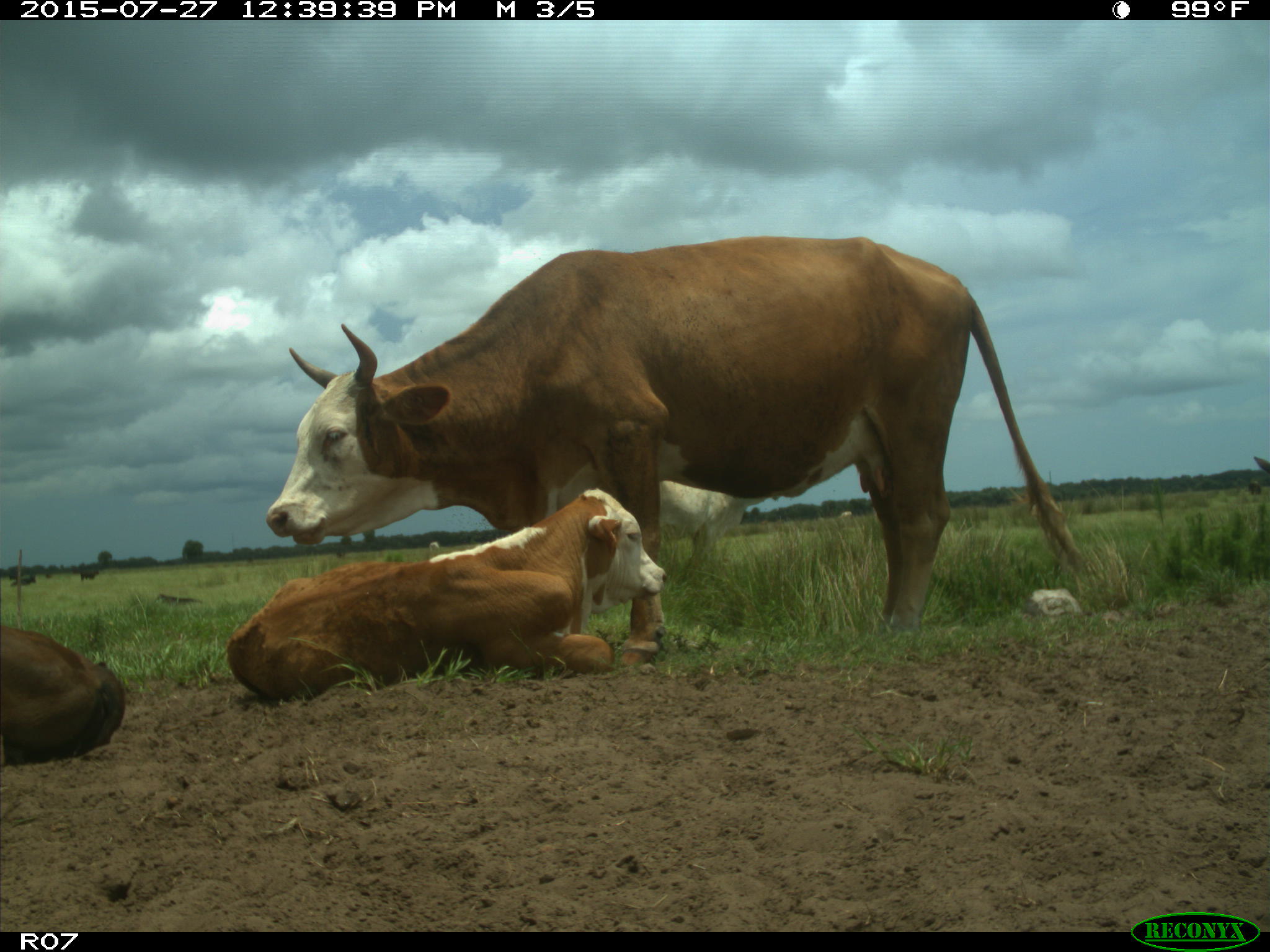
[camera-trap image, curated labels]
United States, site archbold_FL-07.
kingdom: Animalia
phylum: Chordata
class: Mammalia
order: Artiodactyla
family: Bovidae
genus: Bos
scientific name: Bos taurus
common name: domestic cow